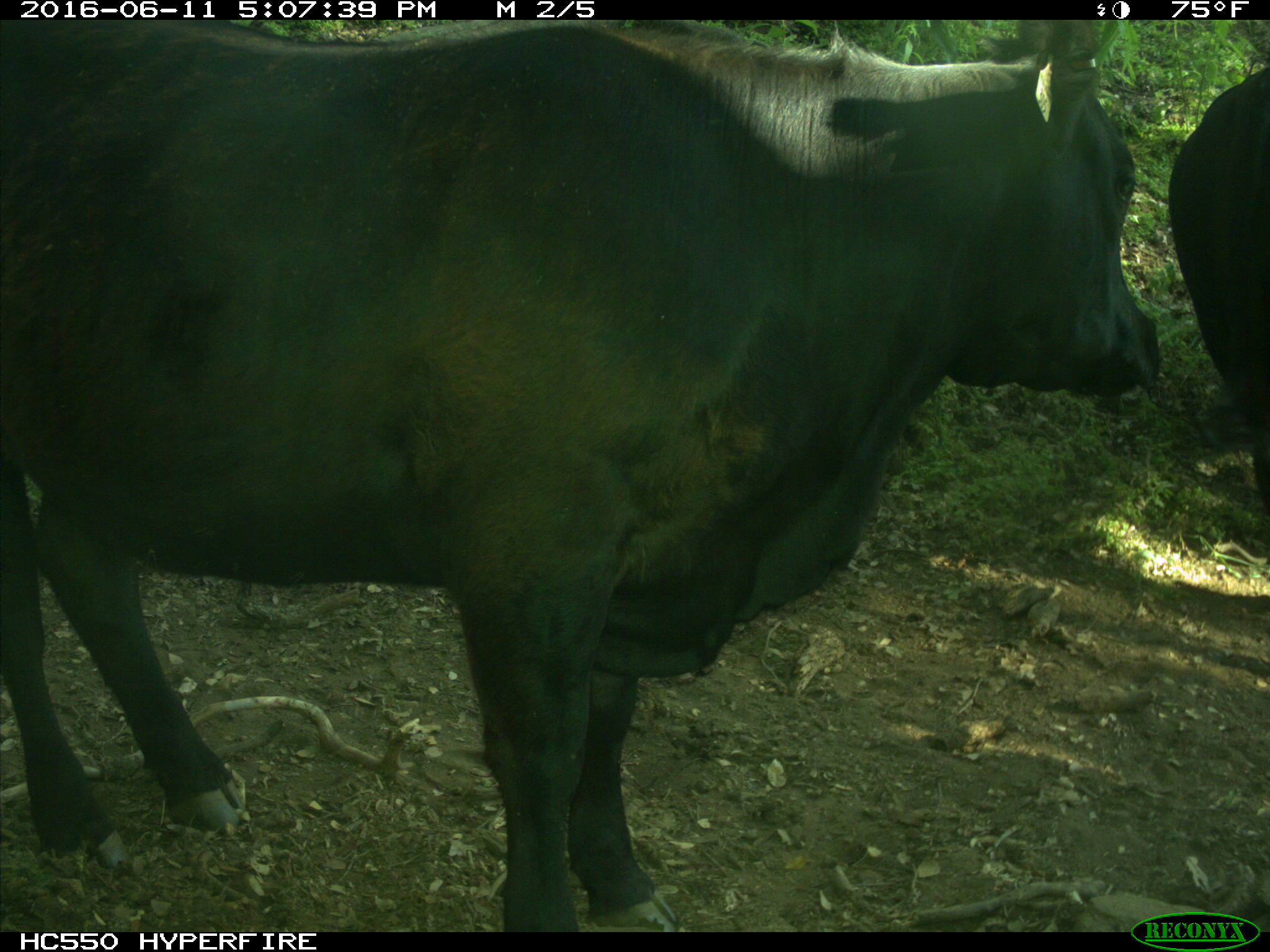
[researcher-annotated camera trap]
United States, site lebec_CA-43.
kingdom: Animalia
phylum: Chordata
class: Mammalia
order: Artiodactyla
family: Bovidae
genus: Bos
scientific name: Bos taurus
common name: domestic cow